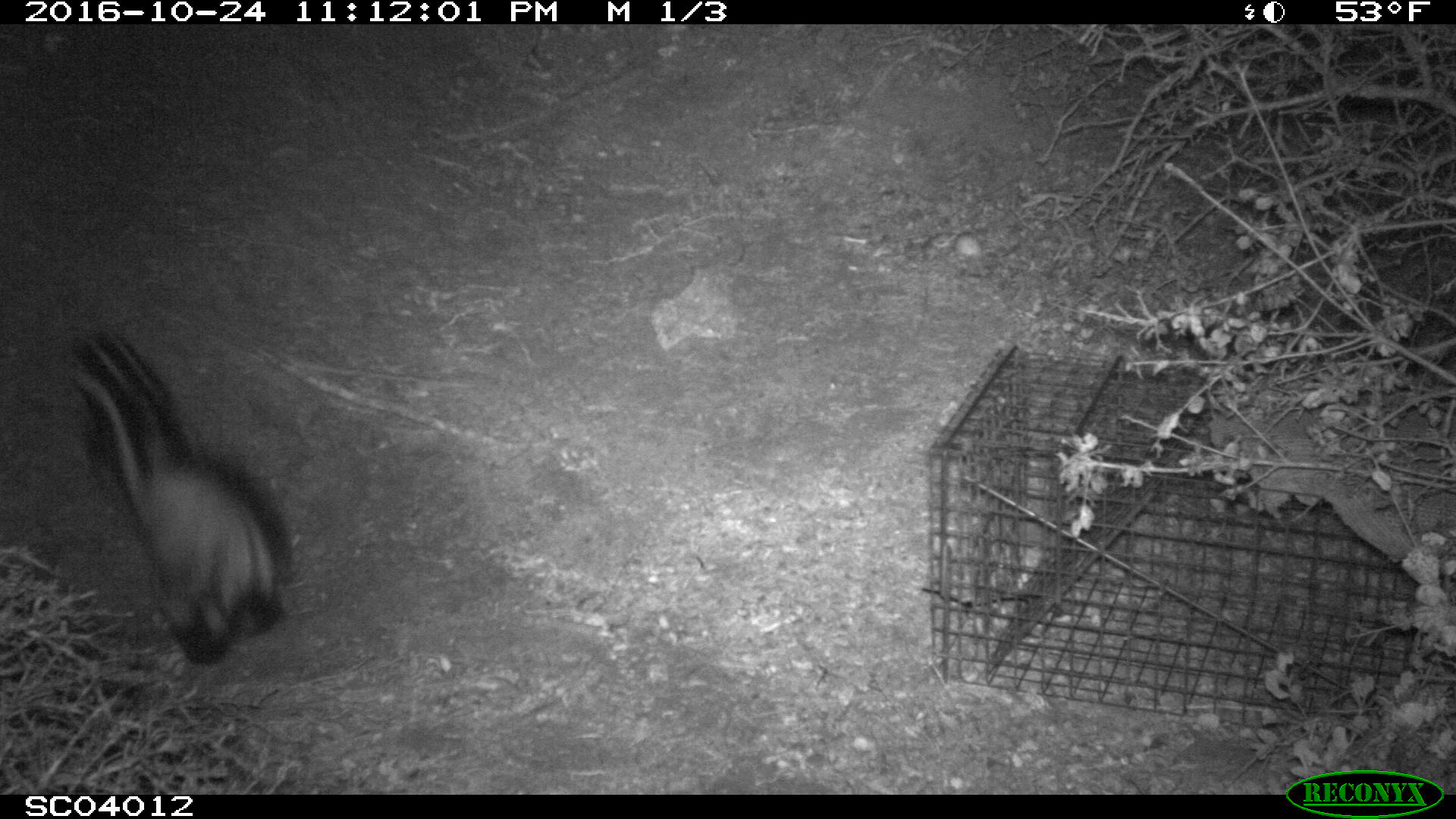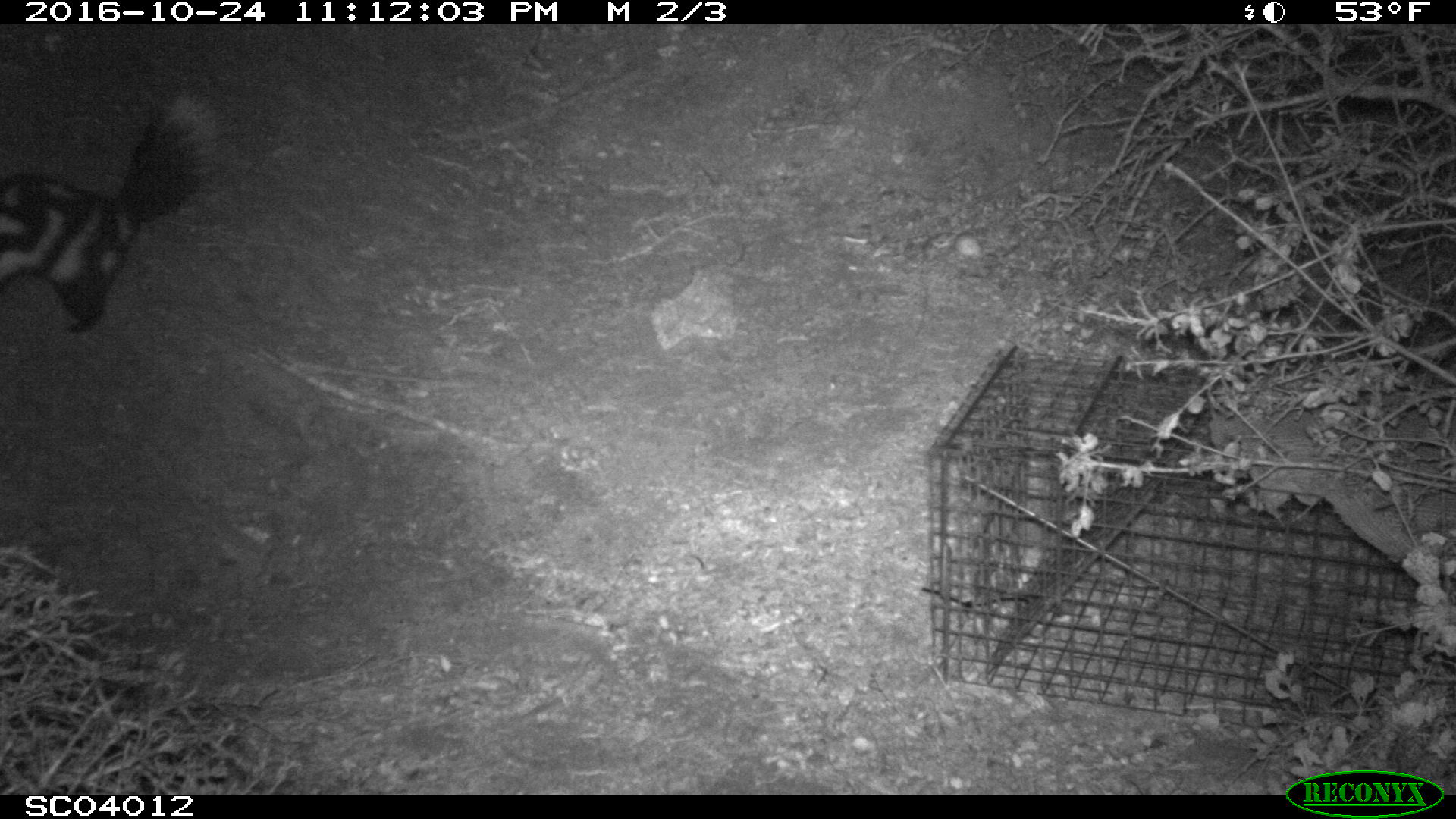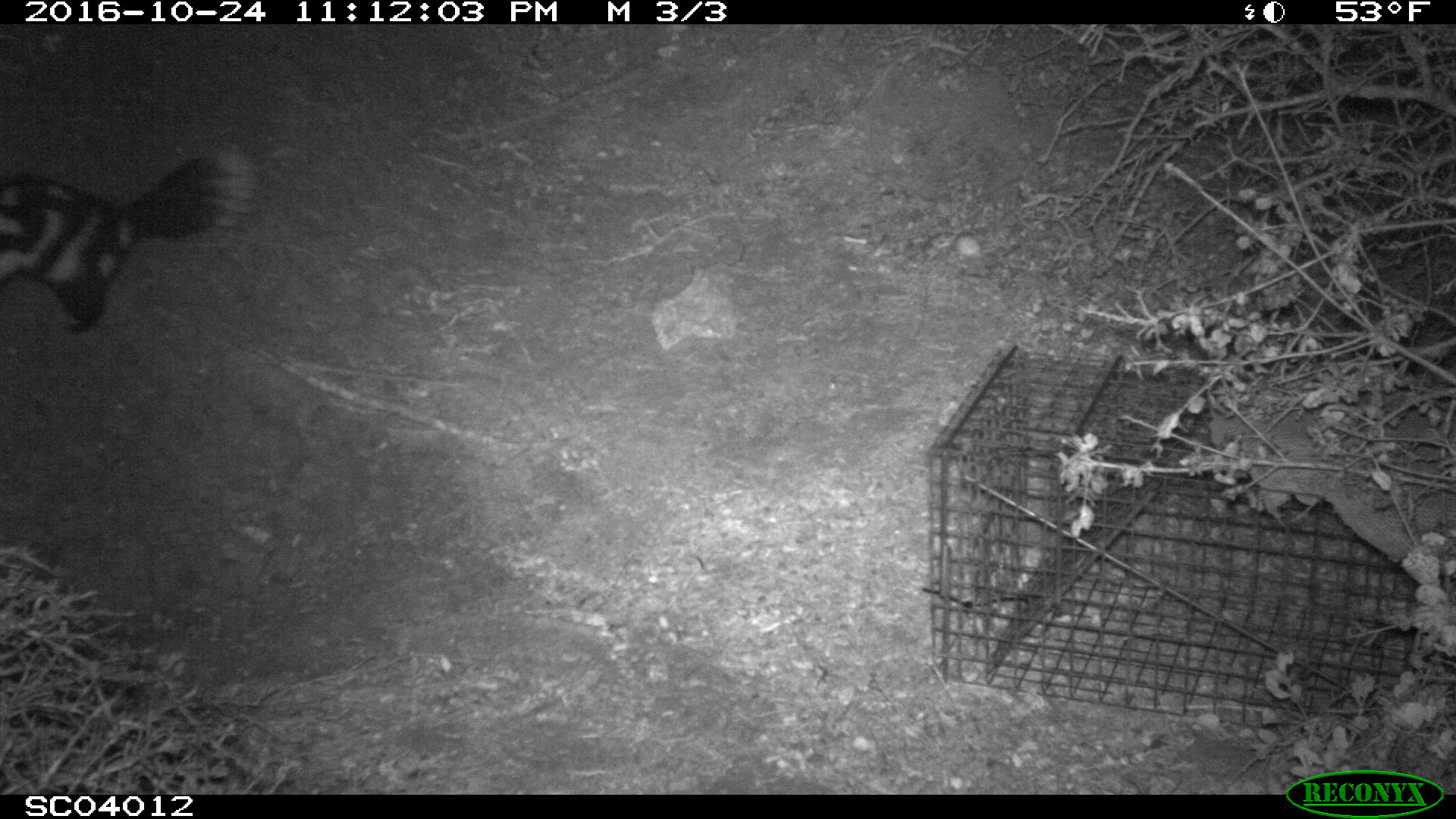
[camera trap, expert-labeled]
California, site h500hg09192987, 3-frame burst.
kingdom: Animalia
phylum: Chordata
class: Mammalia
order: Carnivora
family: Mephitidae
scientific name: Mephitidae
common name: skunk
Skunk (Mephitidae).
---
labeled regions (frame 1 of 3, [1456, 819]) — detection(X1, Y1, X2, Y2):
skunk: detection(61, 322, 291, 662)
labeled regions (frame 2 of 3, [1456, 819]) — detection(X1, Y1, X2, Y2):
skunk: detection(0, 97, 223, 333)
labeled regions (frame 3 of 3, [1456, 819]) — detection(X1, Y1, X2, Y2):
skunk: detection(0, 140, 261, 333)